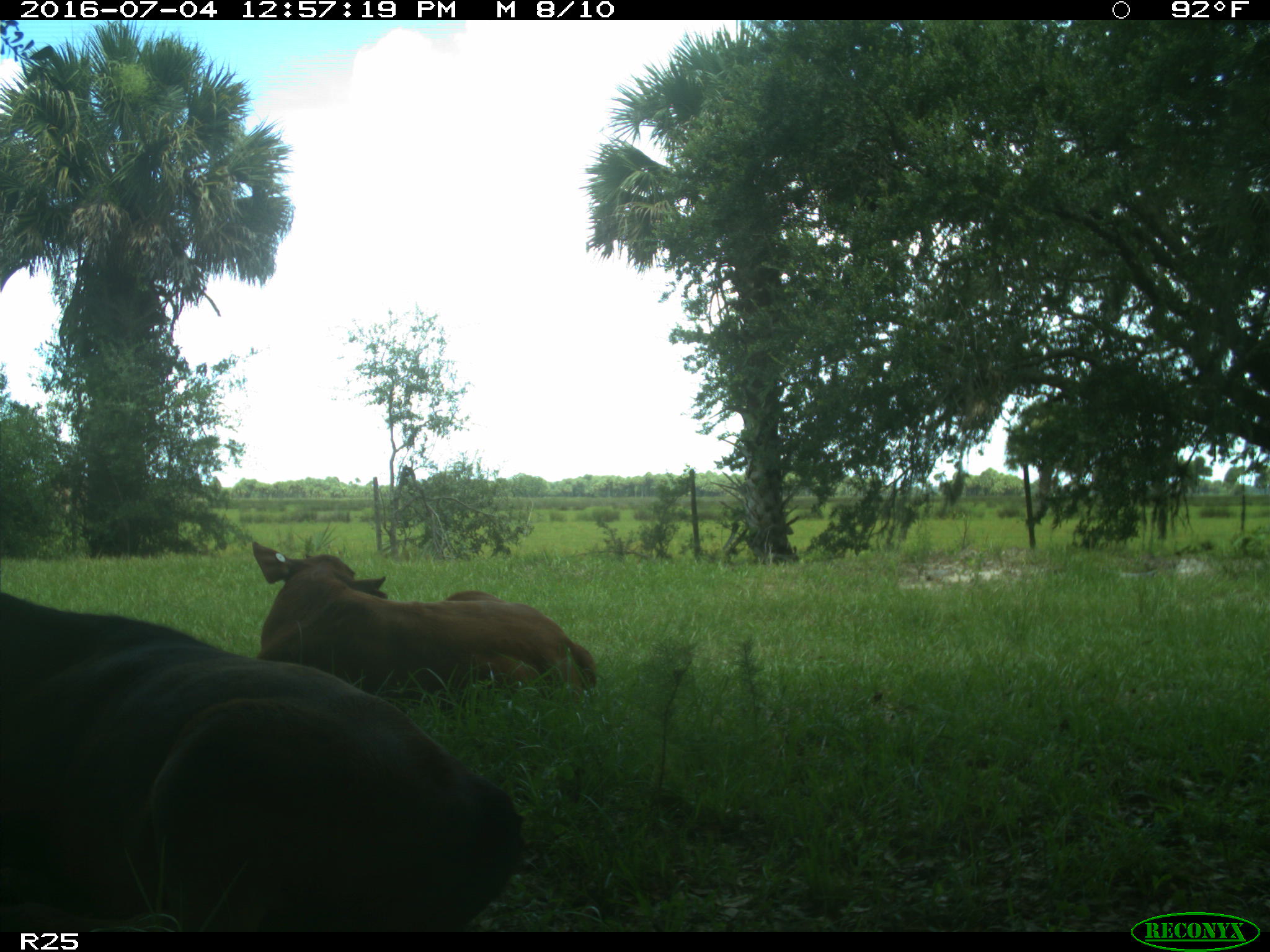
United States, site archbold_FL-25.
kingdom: Animalia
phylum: Chordata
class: Mammalia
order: Artiodactyla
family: Bovidae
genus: Bos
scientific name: Bos taurus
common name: domestic cow